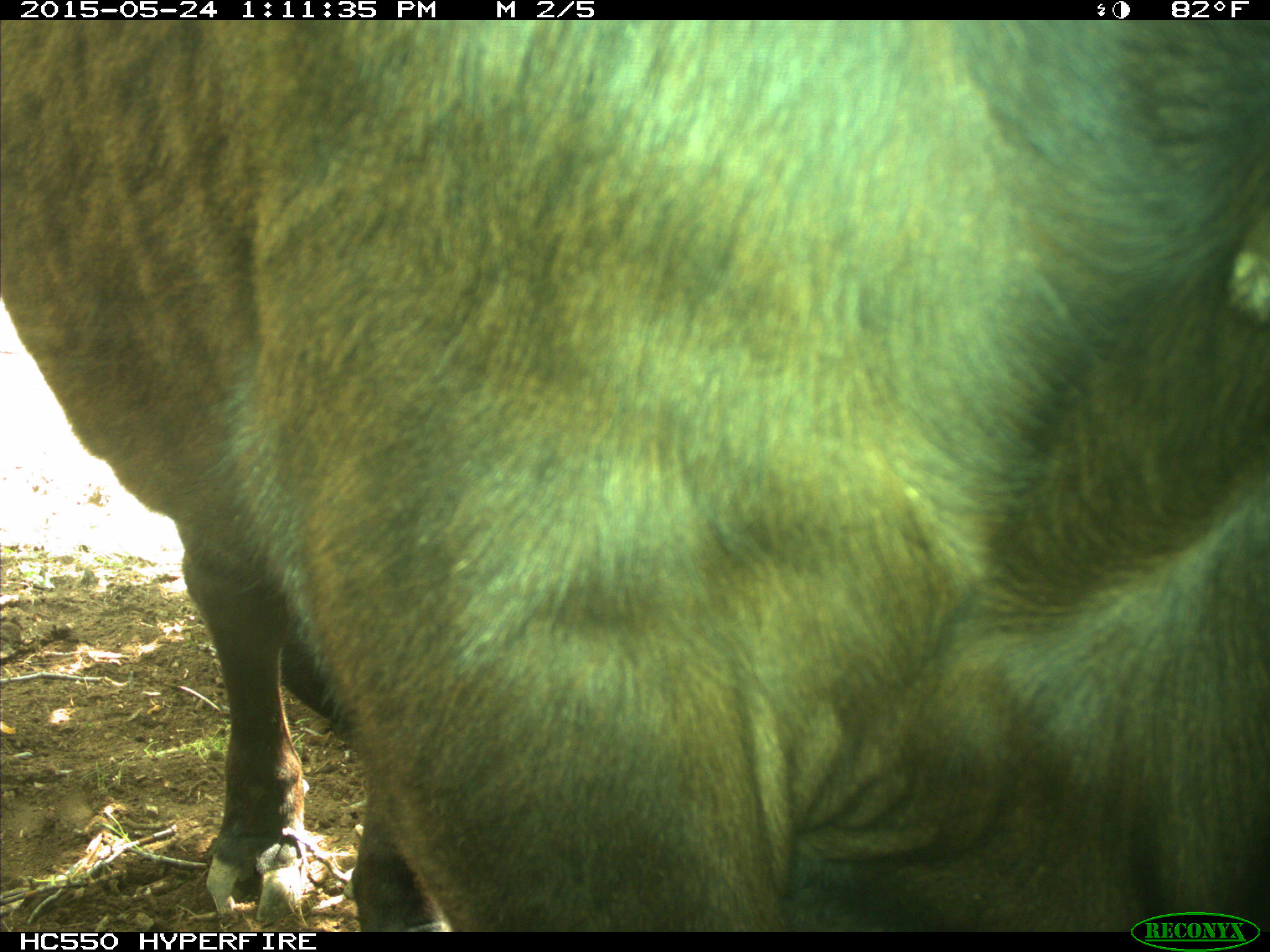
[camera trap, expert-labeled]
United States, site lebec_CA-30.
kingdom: Animalia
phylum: Chordata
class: Mammalia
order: Artiodactyla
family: Bovidae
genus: Bos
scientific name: Bos taurus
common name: domestic cow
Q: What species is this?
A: Bos taurus (domestic cow).